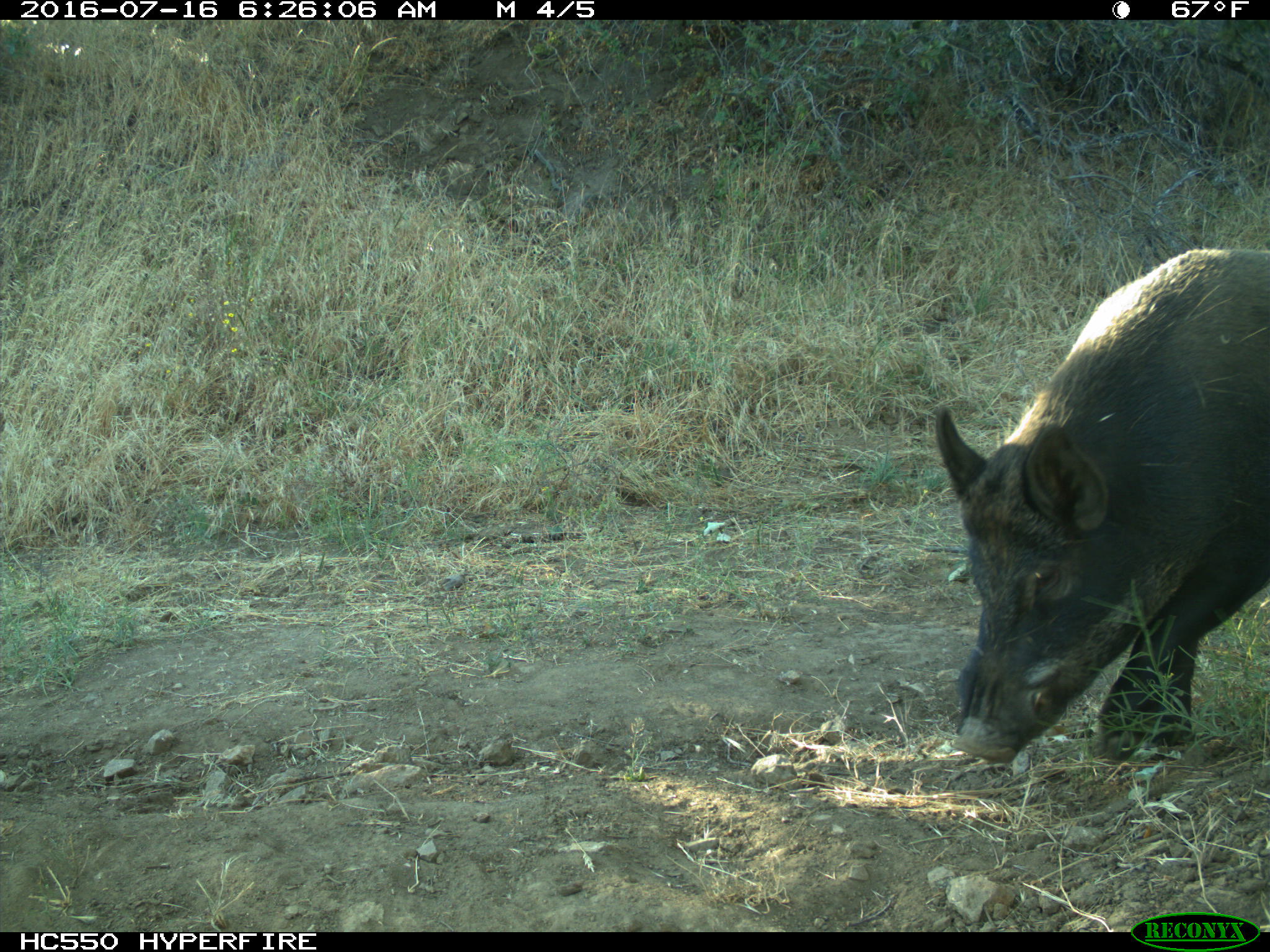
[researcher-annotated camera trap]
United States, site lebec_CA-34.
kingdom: Animalia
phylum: Chordata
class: Mammalia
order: Artiodactyla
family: Suidae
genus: Sus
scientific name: Sus scrofa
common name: wild boar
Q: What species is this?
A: Sus scrofa (wild boar).